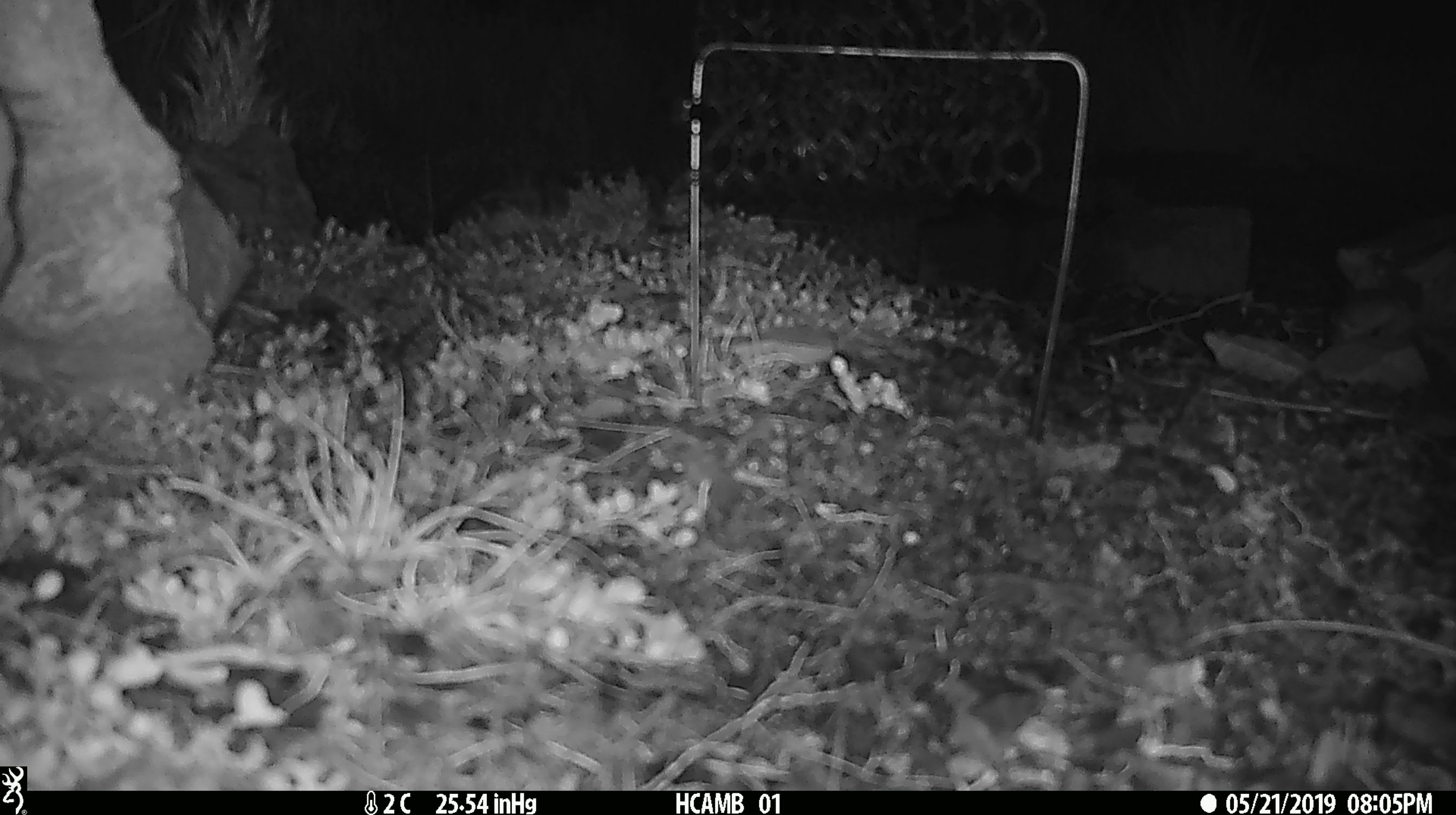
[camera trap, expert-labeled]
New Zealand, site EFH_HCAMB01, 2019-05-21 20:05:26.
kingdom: Animalia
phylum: Chordata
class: Mammalia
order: Rodentia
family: Muridae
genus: Mus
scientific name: Mus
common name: mouse